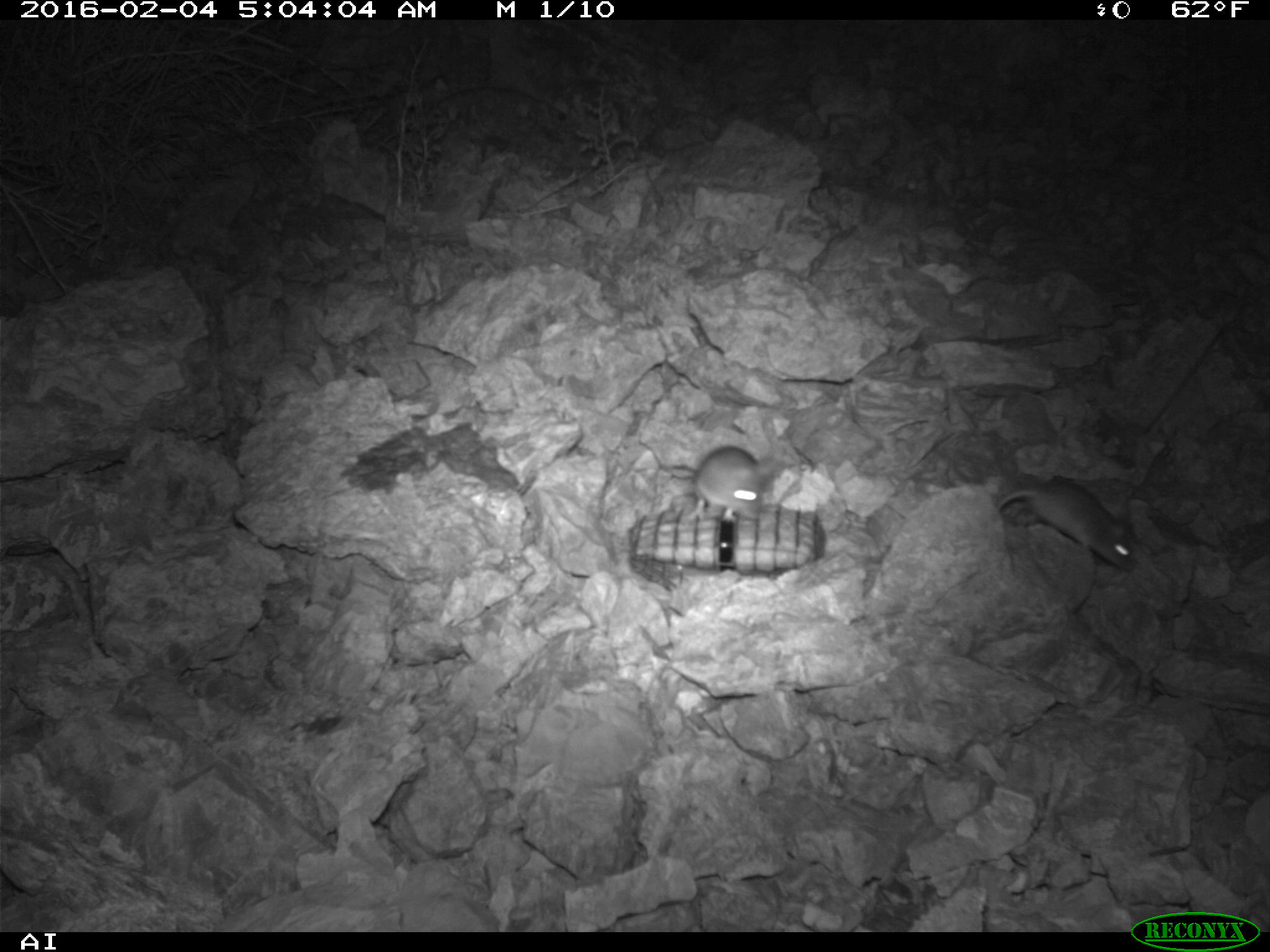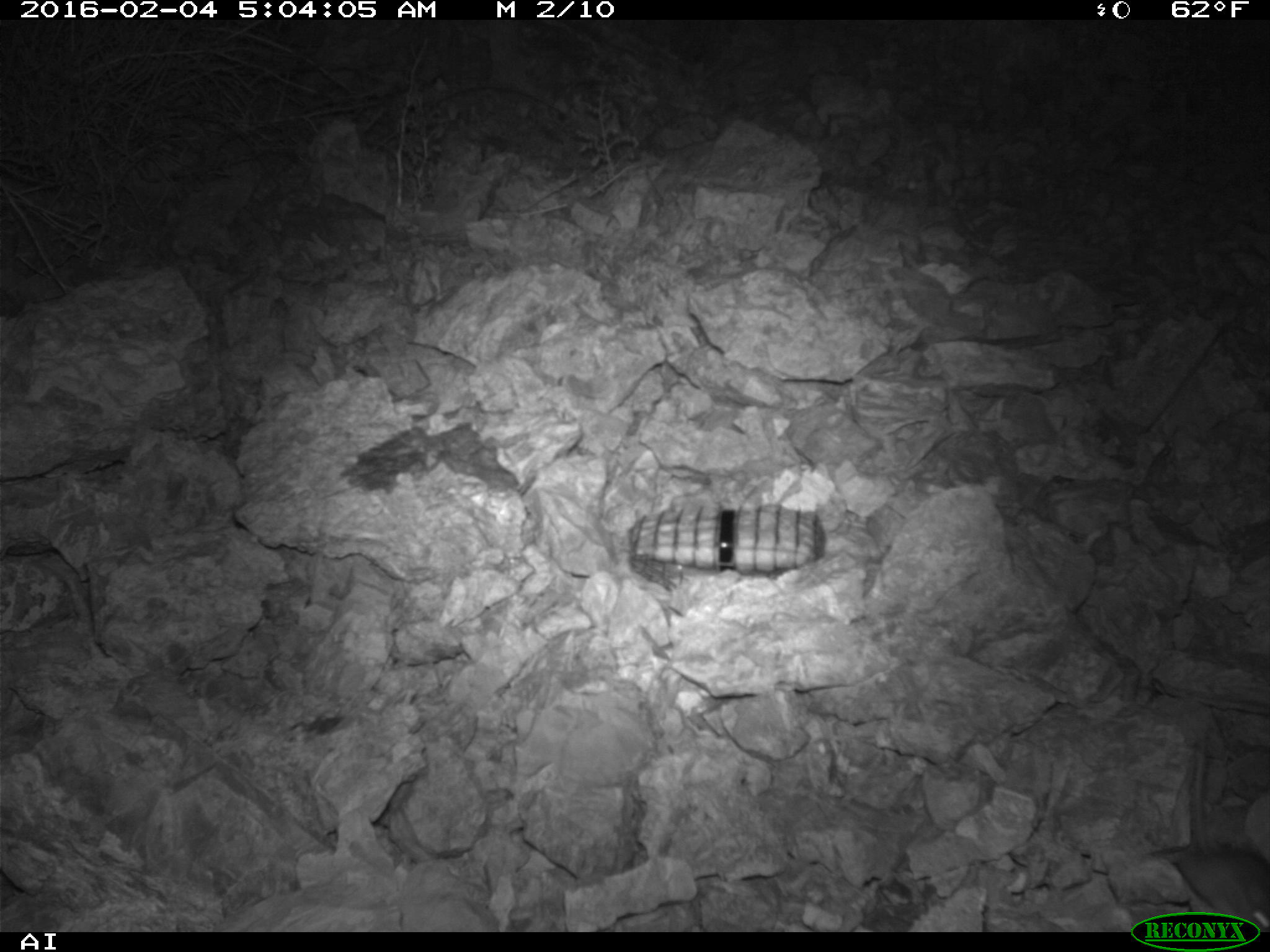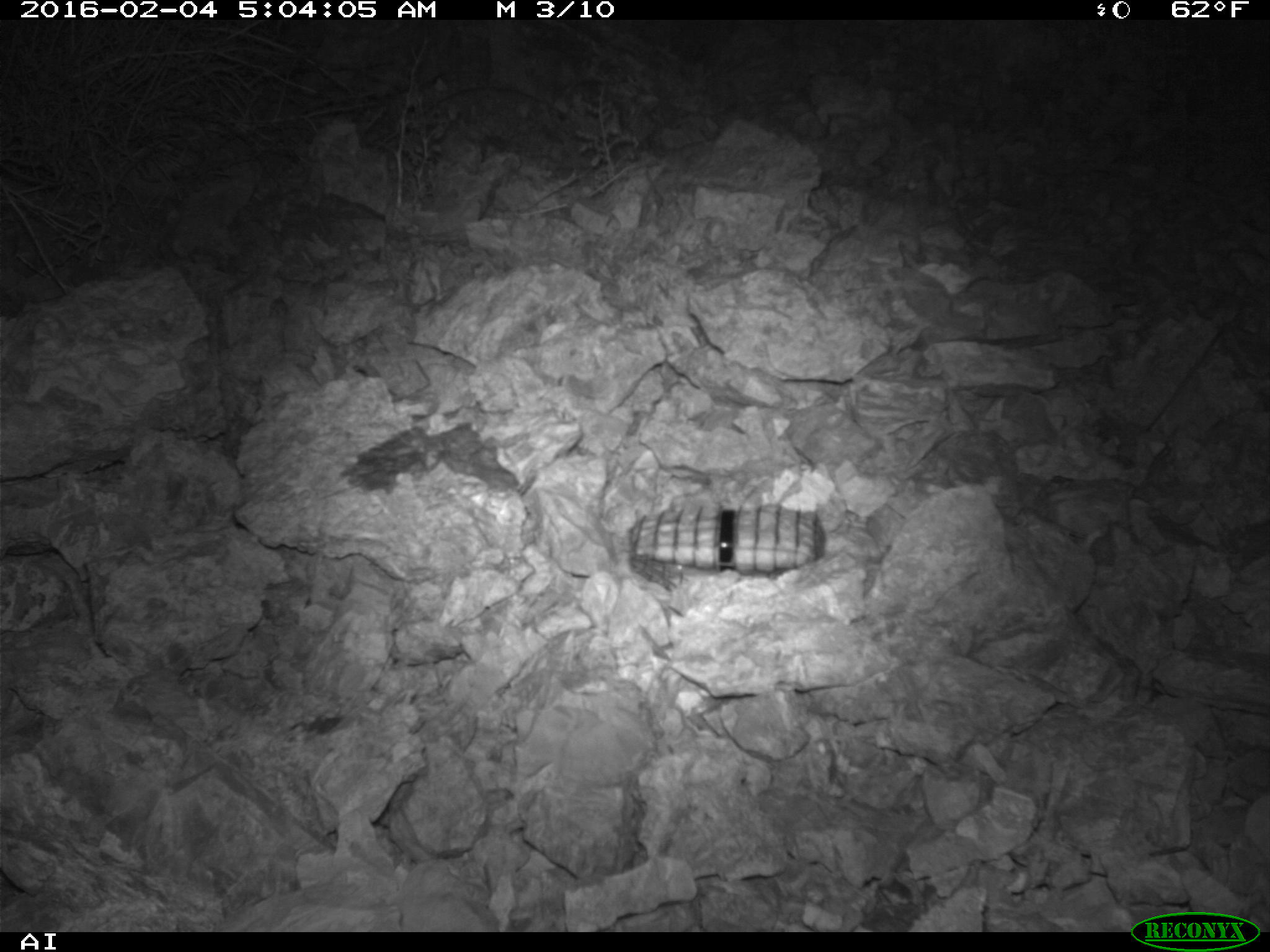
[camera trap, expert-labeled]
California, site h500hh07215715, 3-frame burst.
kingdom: Animalia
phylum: Chordata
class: Mammalia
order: Rodentia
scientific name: Rodentia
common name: rodent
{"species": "rodent (Rodentia)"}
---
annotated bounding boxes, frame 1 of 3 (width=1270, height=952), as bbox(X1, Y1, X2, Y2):
rodent: bbox(997, 483, 1140, 572); bbox(686, 436, 807, 519)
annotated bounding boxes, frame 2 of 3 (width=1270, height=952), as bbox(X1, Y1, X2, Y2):
rodent: bbox(1153, 729, 1269, 932)